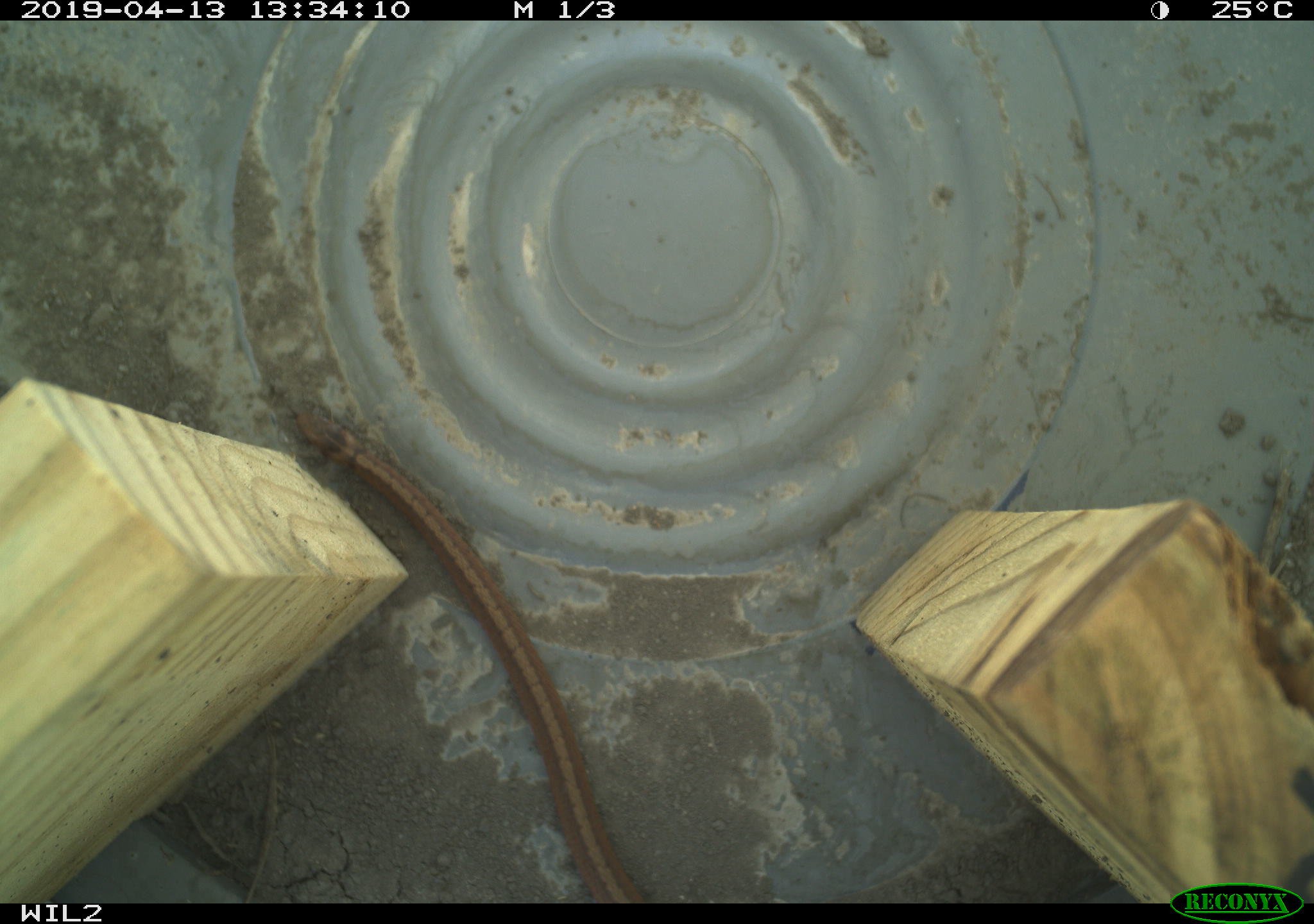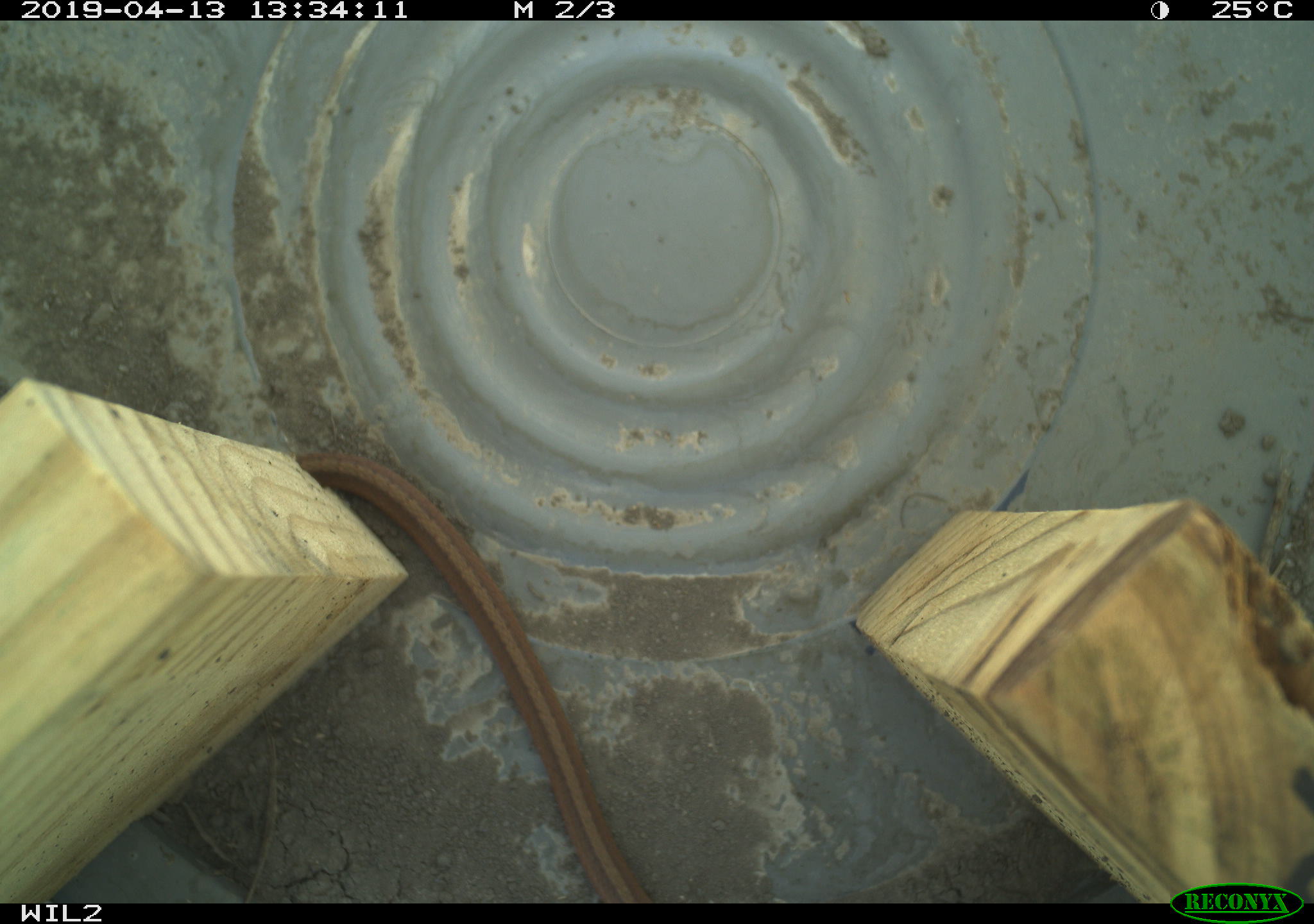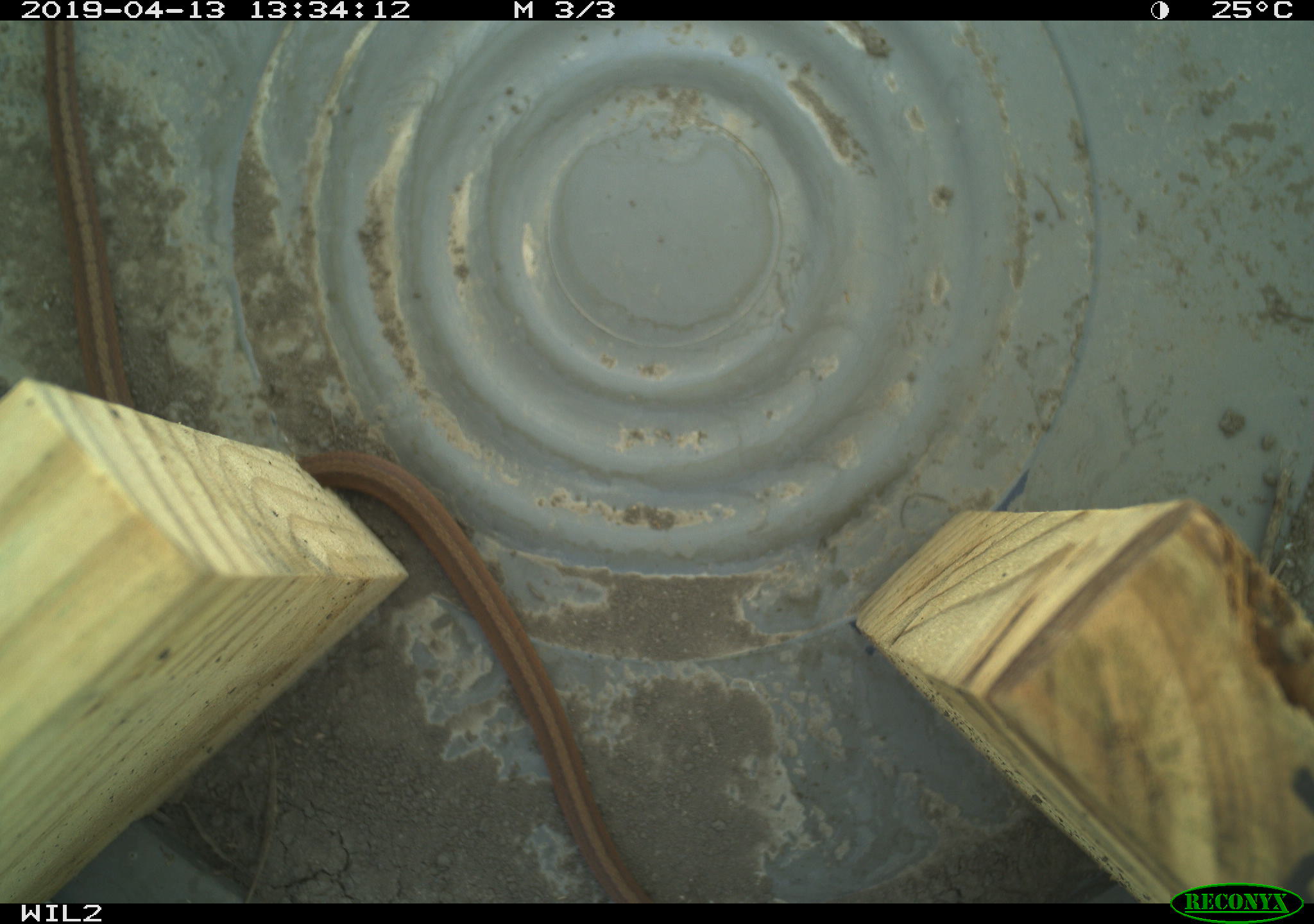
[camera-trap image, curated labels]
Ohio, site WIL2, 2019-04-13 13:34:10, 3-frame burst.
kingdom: Animalia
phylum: Chordata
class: Reptilia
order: Squamata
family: Colubridae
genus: Storeria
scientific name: Storeria dekayi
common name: dekay's brownsnake